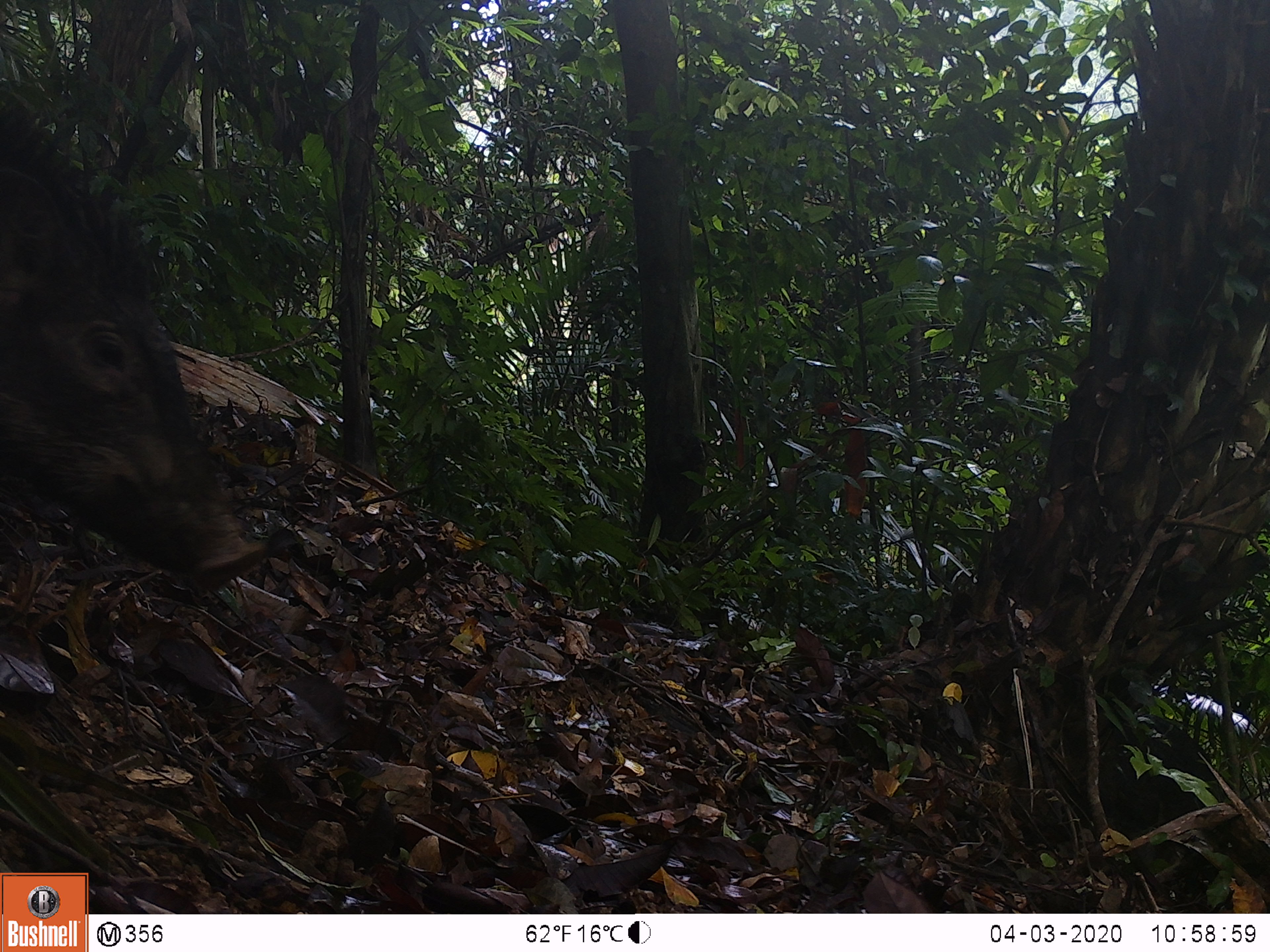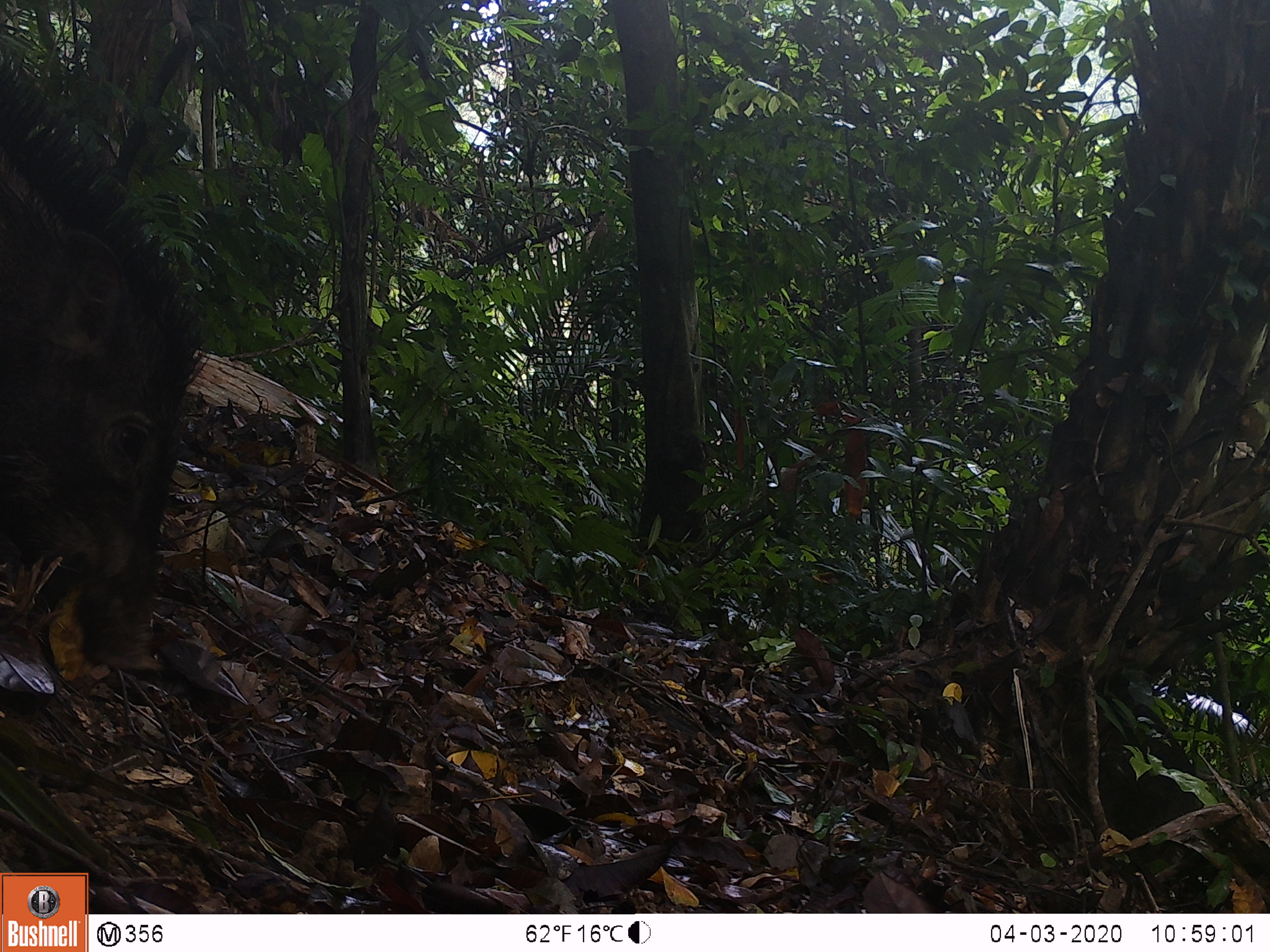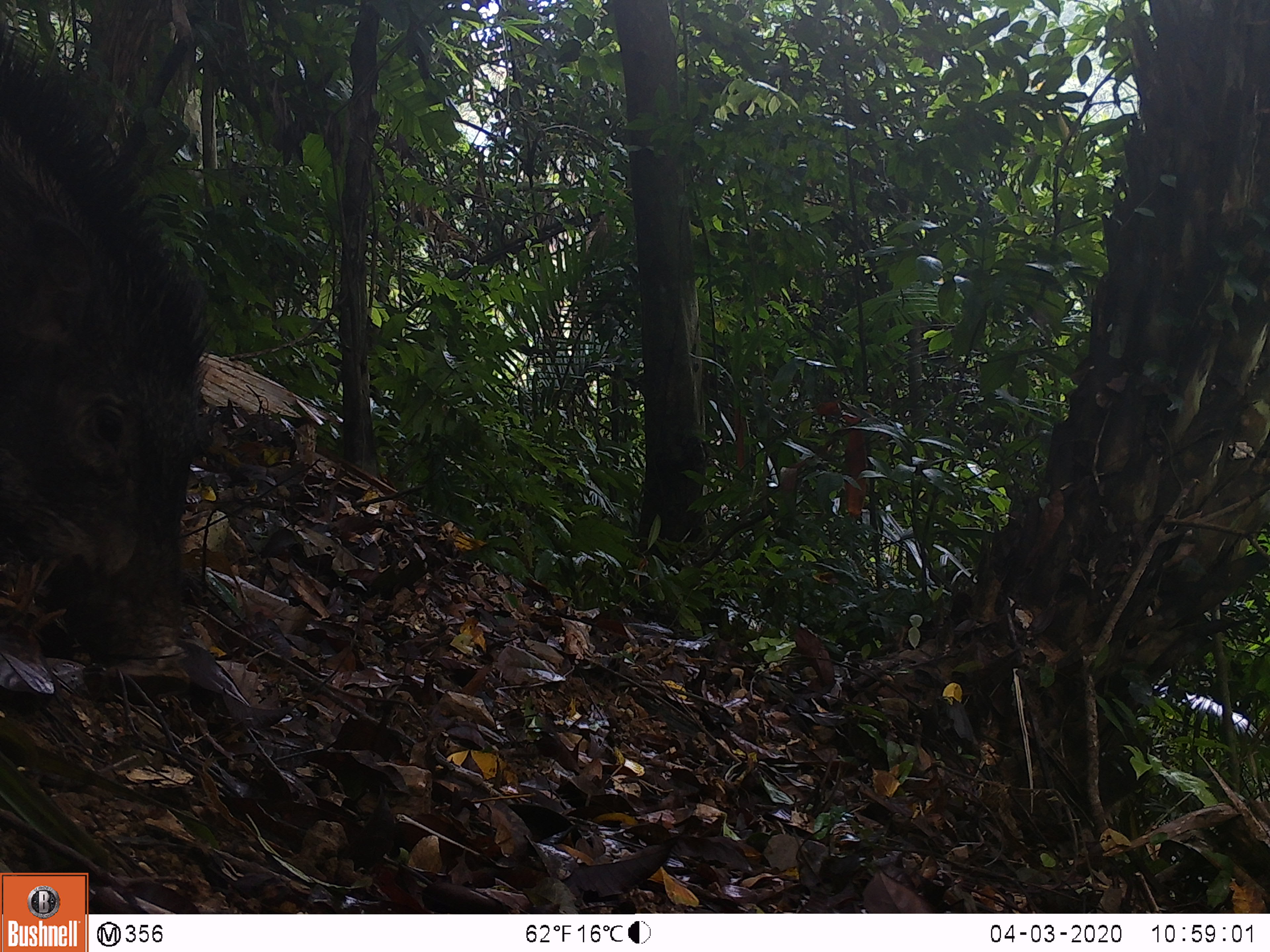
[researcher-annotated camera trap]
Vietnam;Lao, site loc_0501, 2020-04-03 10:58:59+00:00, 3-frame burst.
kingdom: Animalia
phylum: Chordata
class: Mammalia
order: Artiodactyla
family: Suidae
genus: Sus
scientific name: Sus scrofa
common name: eurasian wild pig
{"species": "eurasian wild pig (Sus scrofa)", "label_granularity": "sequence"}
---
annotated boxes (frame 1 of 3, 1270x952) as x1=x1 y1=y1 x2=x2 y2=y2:
eurasian wild pig: x1=1 y1=90 x2=267 y2=596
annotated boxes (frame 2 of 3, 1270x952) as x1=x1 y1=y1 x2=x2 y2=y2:
eurasian wild pig: x1=0 y1=56 x2=212 y2=671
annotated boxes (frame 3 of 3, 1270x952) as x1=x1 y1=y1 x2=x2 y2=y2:
eurasian wild pig: x1=0 y1=28 x2=217 y2=683